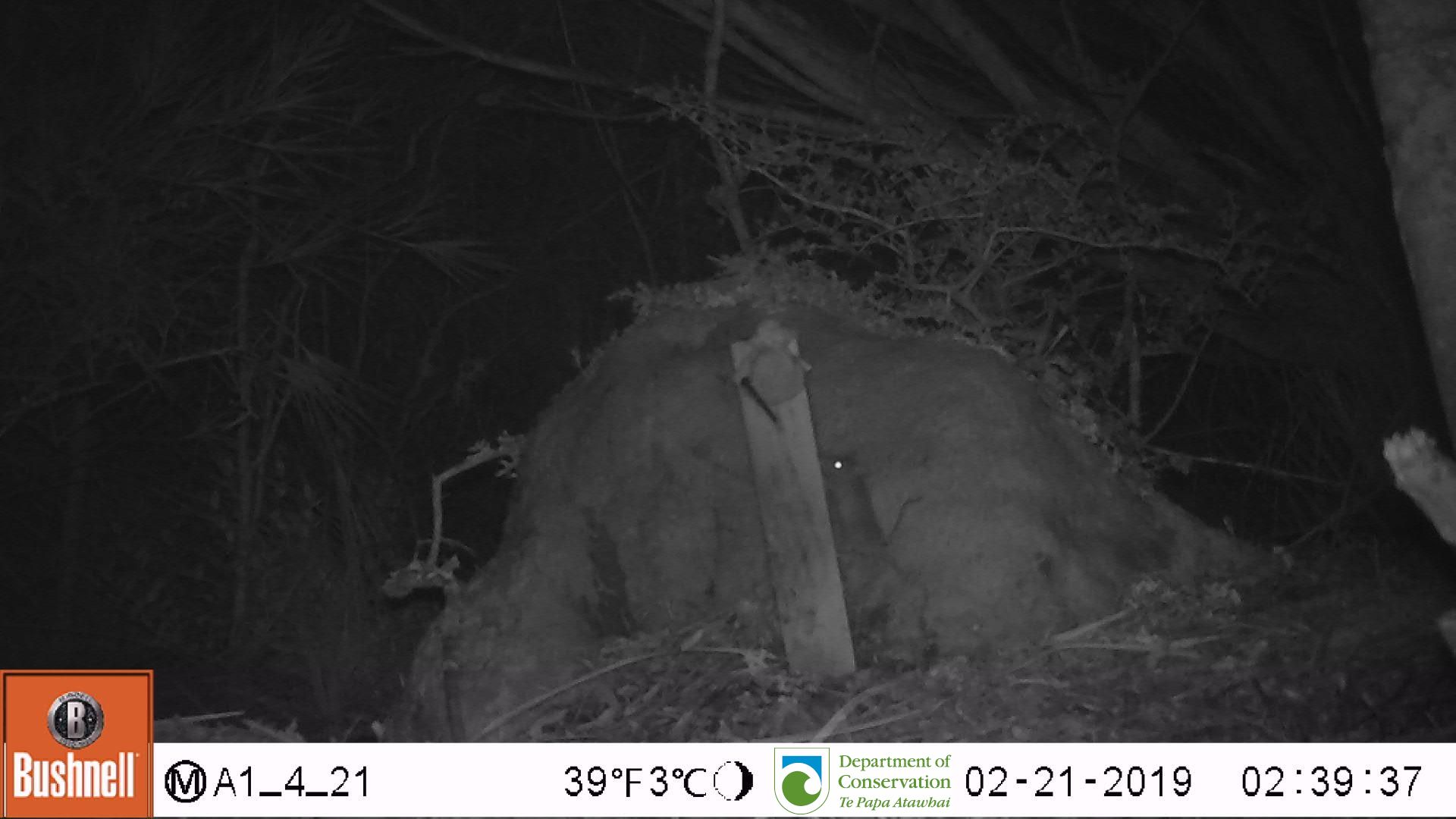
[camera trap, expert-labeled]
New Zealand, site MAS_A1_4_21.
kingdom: Animalia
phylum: Chordata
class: Mammalia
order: Rodentia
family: Muridae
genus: Mus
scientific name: Mus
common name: mouse